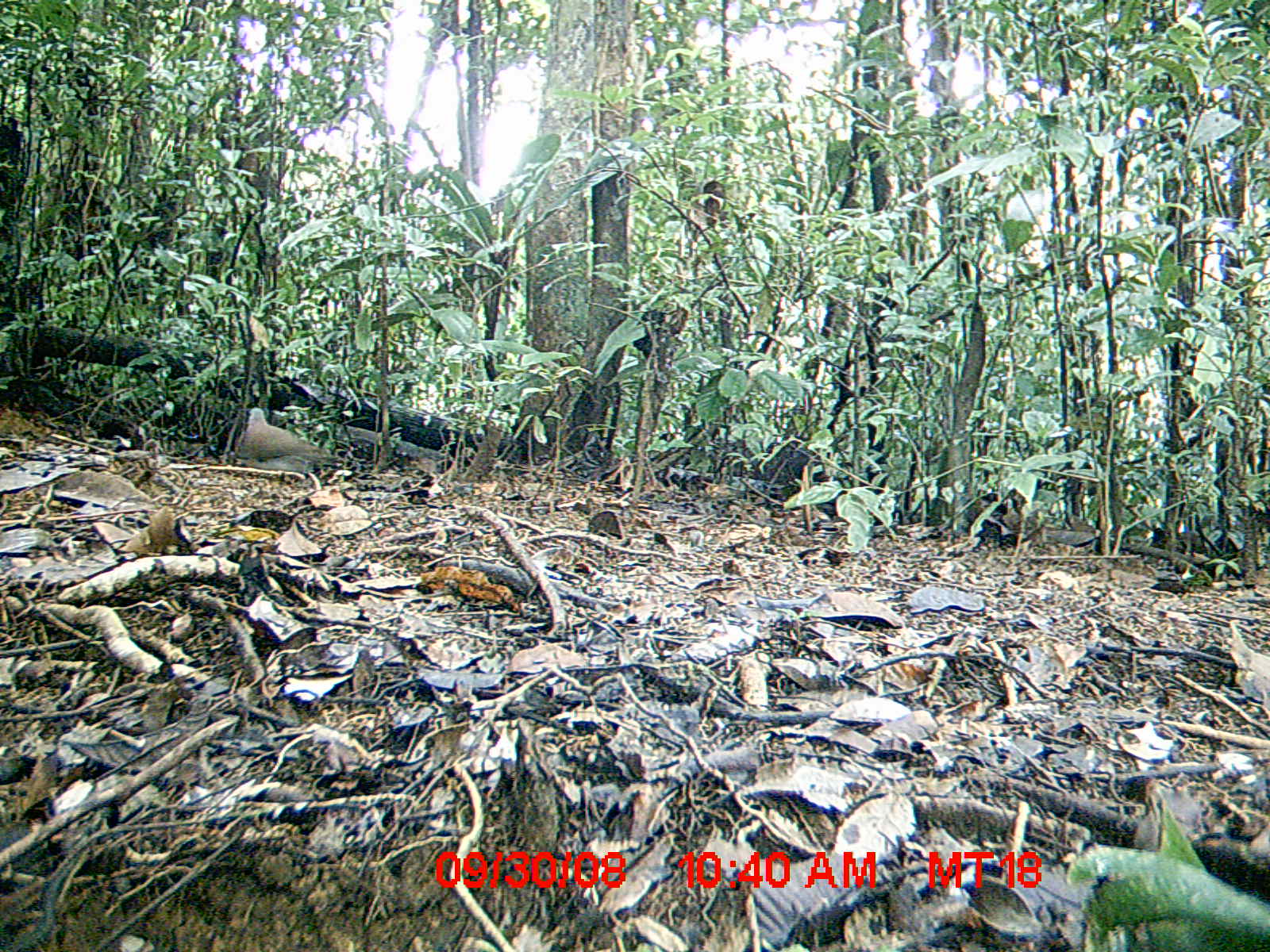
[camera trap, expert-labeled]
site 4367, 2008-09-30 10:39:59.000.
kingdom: Animalia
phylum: Chordata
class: Aves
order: Columbiformes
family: Columbidae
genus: Streptopelia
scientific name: Streptopelia picturata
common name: madagascar turtle-dove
Streptopelia picturata (madagascar turtle-dove), count 1.